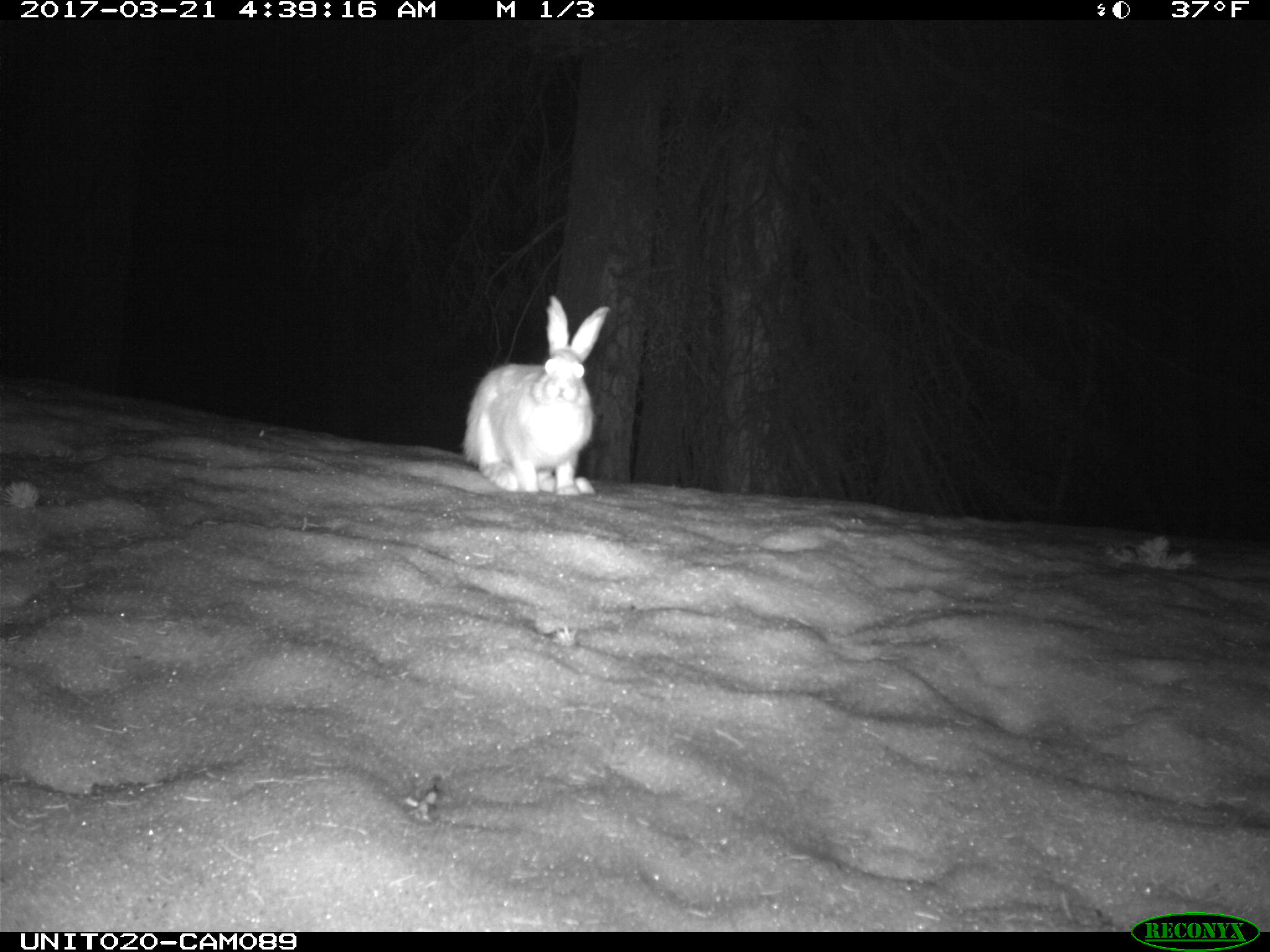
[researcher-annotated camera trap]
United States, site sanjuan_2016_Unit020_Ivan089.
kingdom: Animalia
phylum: Chordata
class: Mammalia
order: Lagomorpha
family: Leporidae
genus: Lepus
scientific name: Lepus americanus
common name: snowshoe hare